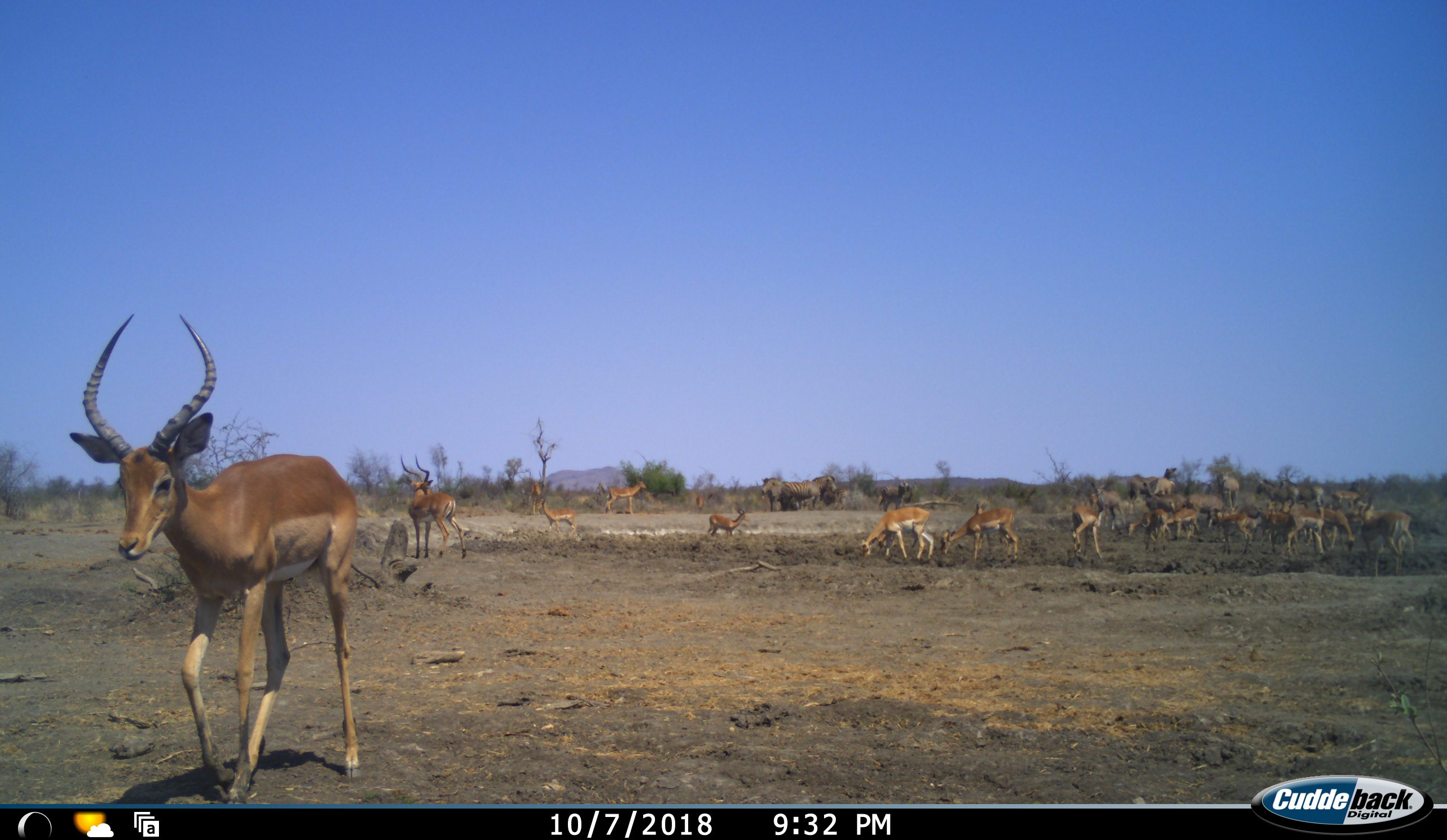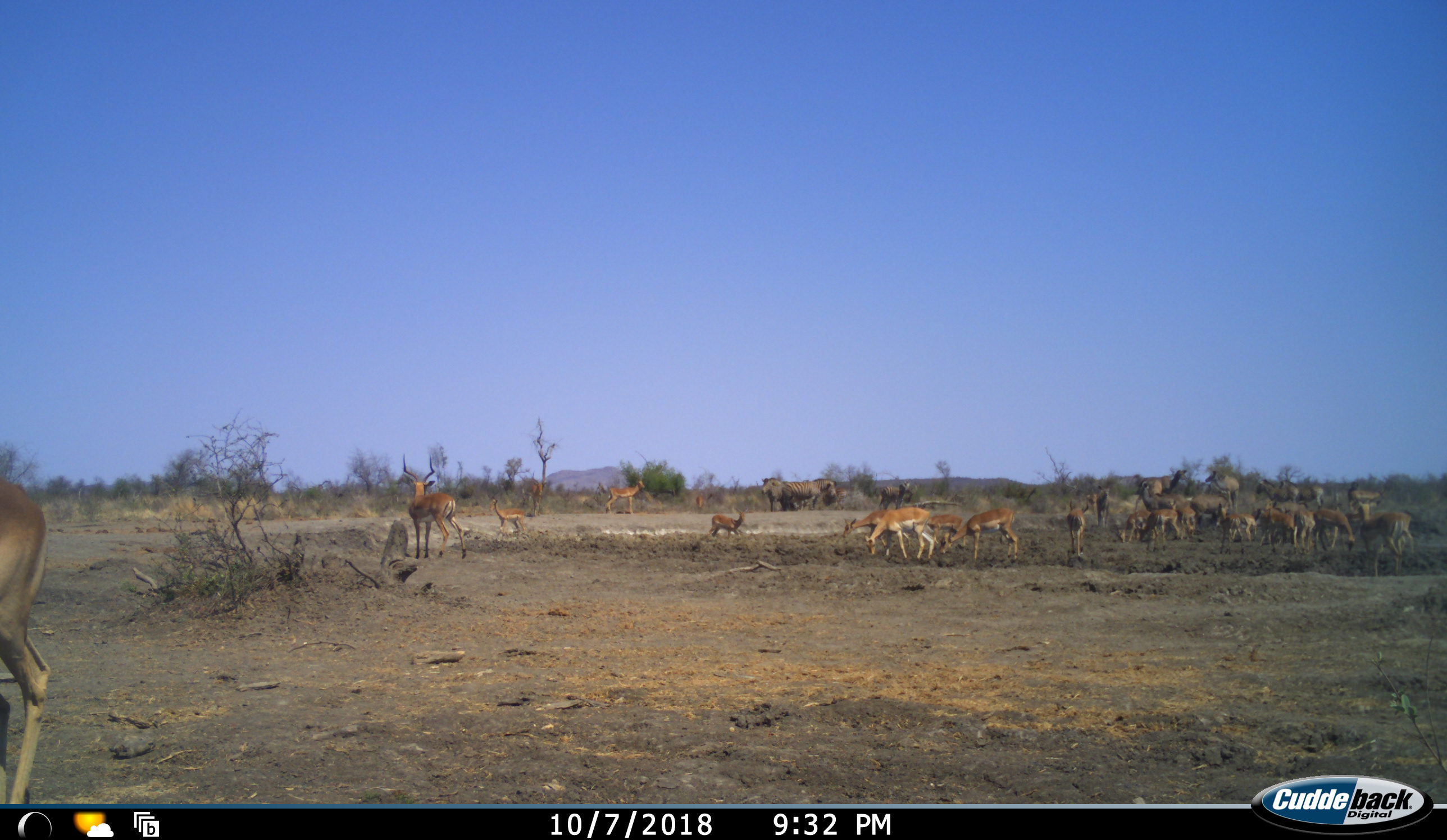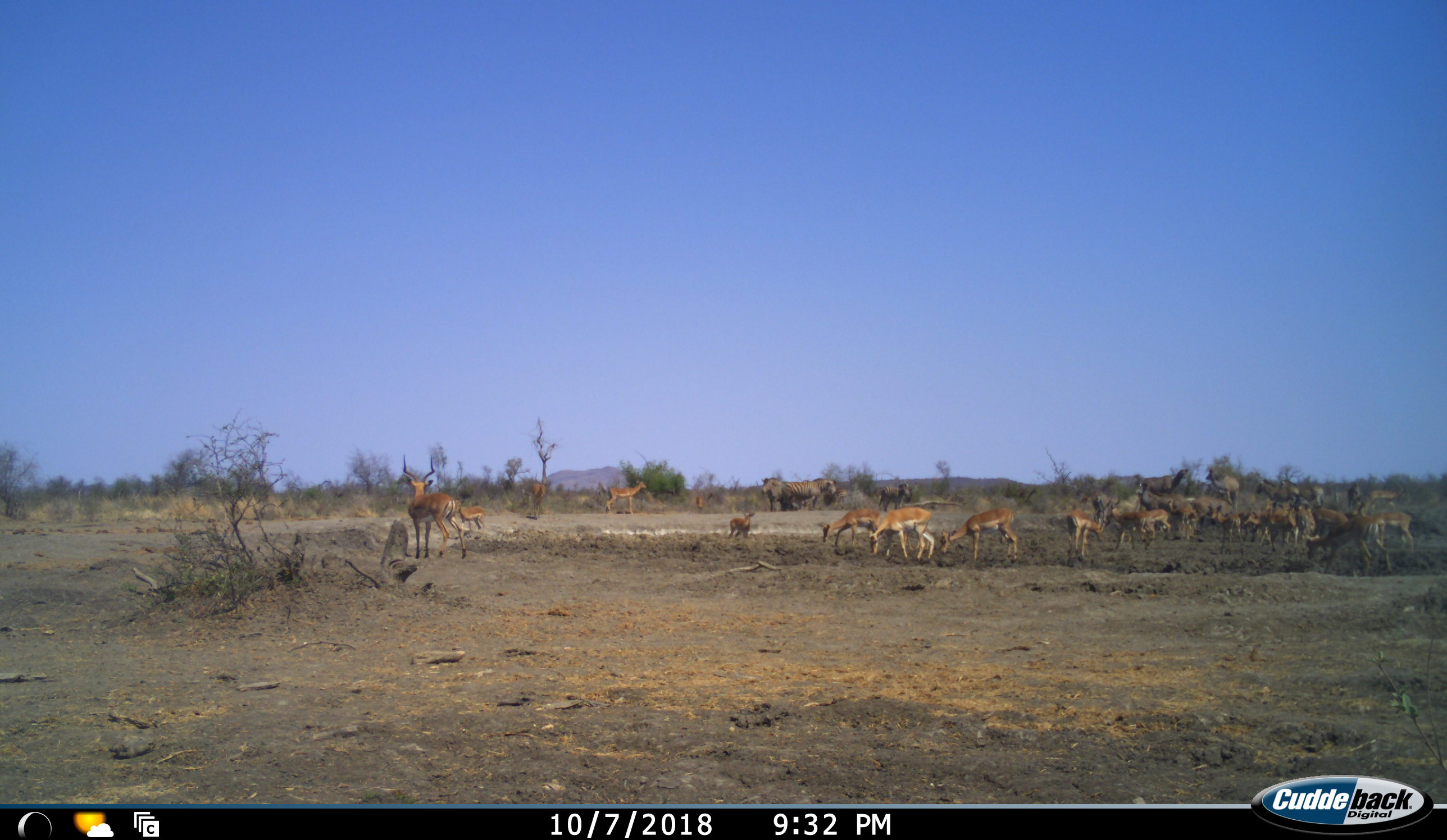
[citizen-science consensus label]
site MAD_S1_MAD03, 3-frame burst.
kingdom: Animalia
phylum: Chordata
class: Mammalia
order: Artiodactyla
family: Bovidae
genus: Aepyceros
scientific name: Aepyceros melampus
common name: impala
Impala (Aepyceros melampus), count 11-50. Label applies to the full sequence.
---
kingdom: Animalia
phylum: Chordata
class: Mammalia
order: Artiodactyla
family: Bovidae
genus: Tragelaphus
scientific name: Tragelaphus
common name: kudu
Kudu (Tragelaphus), count 6. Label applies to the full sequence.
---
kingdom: Animalia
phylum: Chordata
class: Mammalia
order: Perissodactyla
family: Equidae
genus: Equus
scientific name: Equus quagga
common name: plains zebra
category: zebraplains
Zebraplains (plains zebra) (Equus quagga), count 6. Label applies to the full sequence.